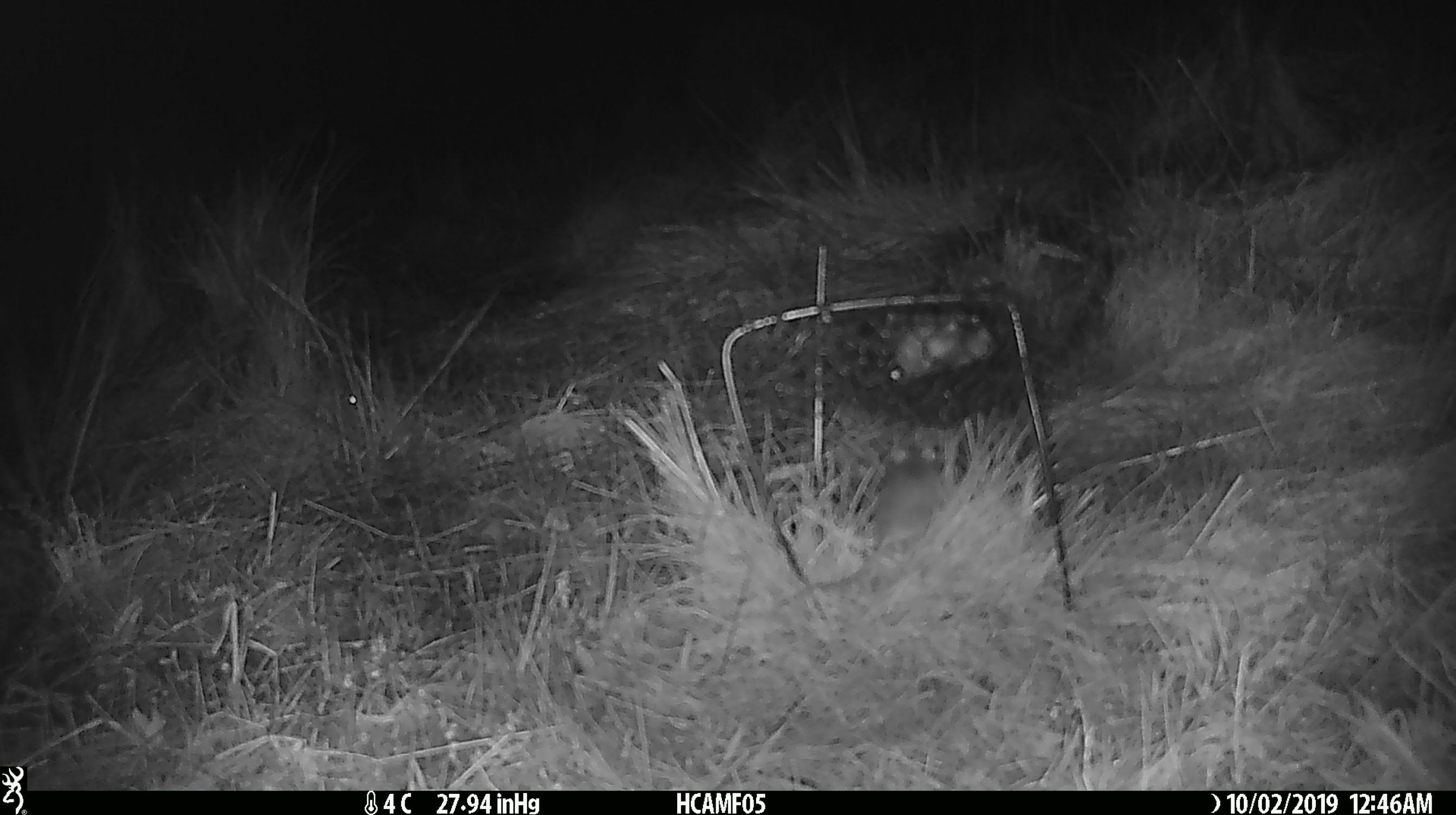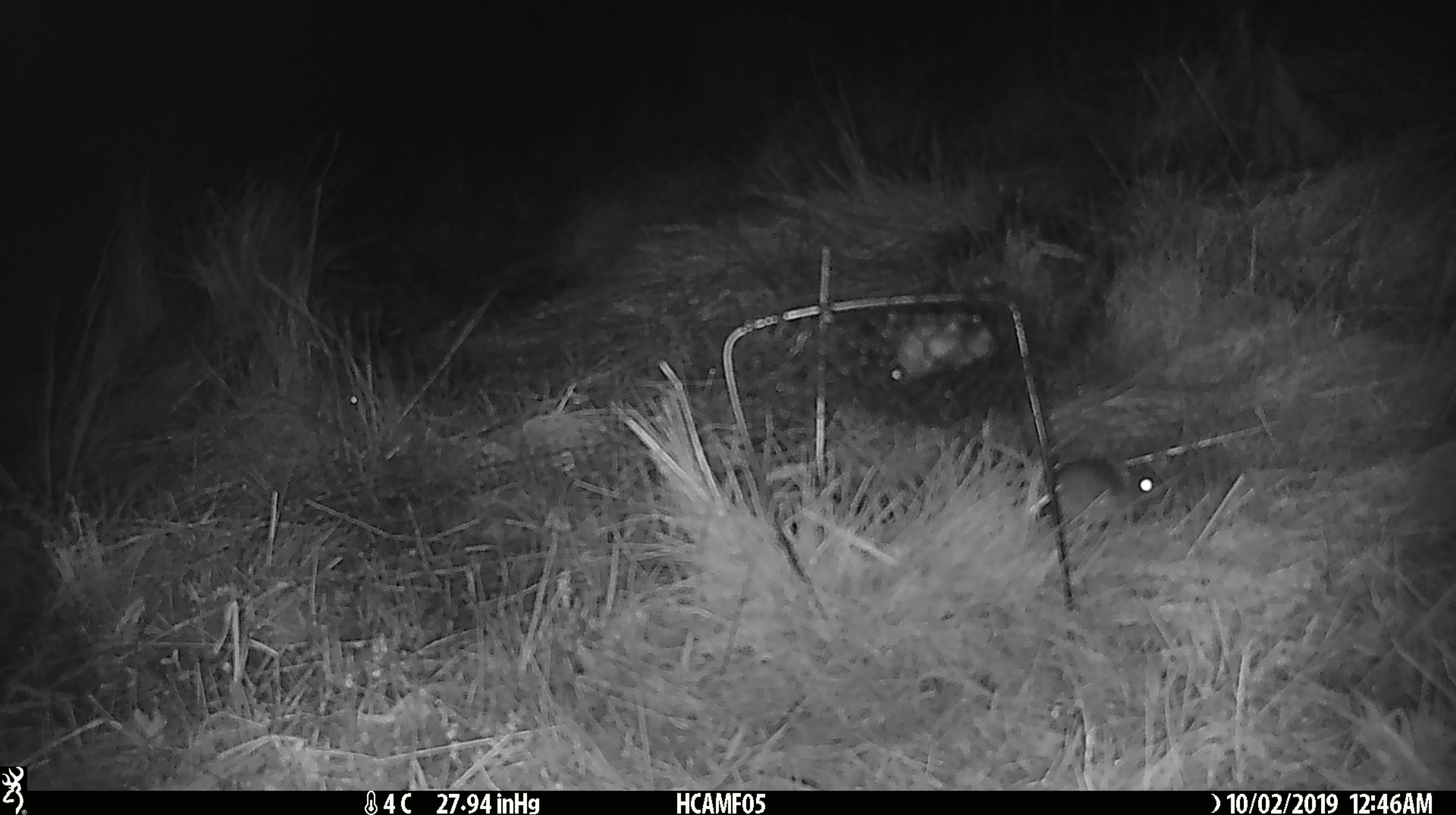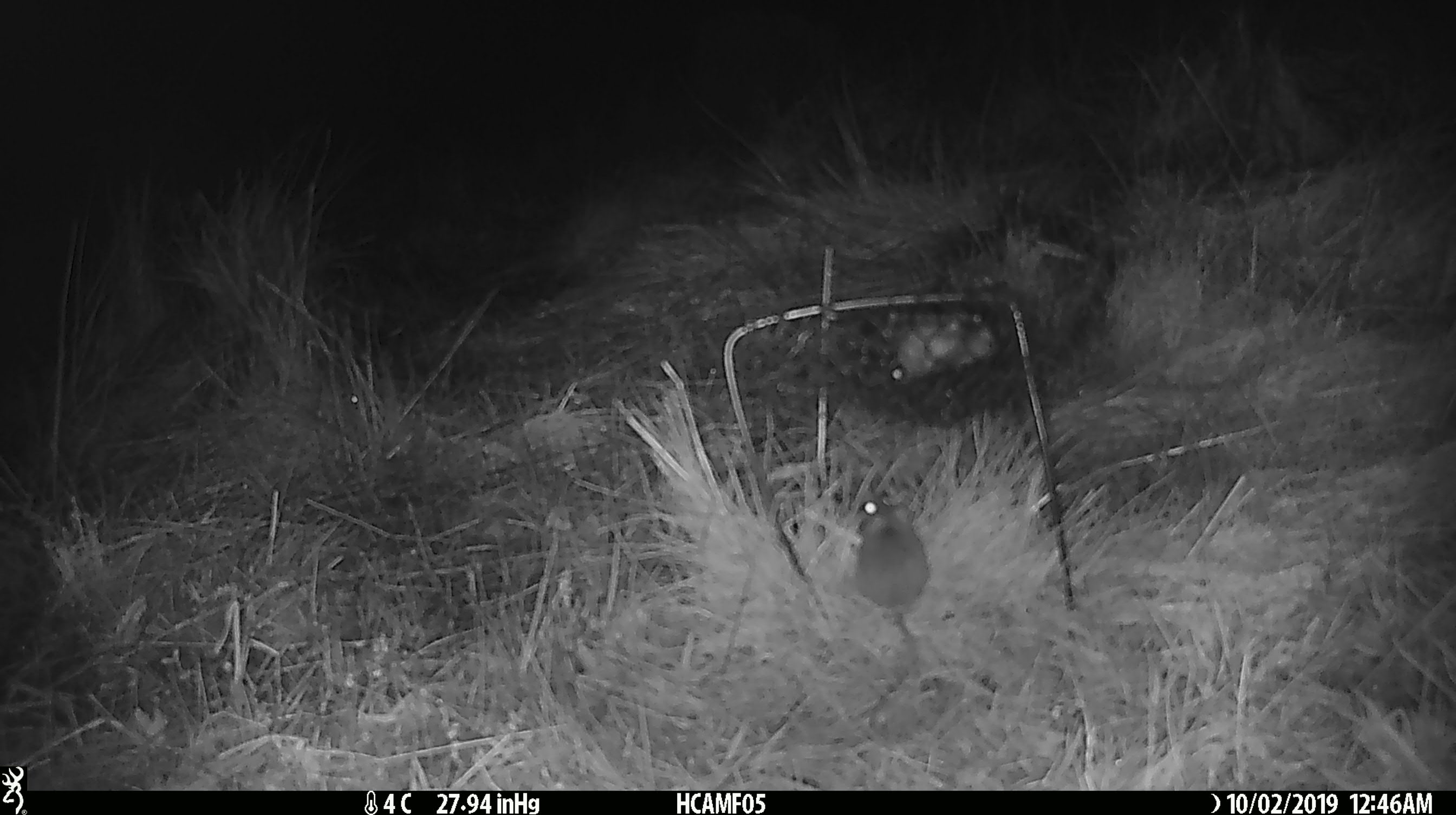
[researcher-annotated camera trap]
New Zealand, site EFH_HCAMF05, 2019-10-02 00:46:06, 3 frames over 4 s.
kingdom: Animalia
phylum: Chordata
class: Mammalia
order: Rodentia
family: Muridae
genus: Mus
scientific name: Mus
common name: mouse